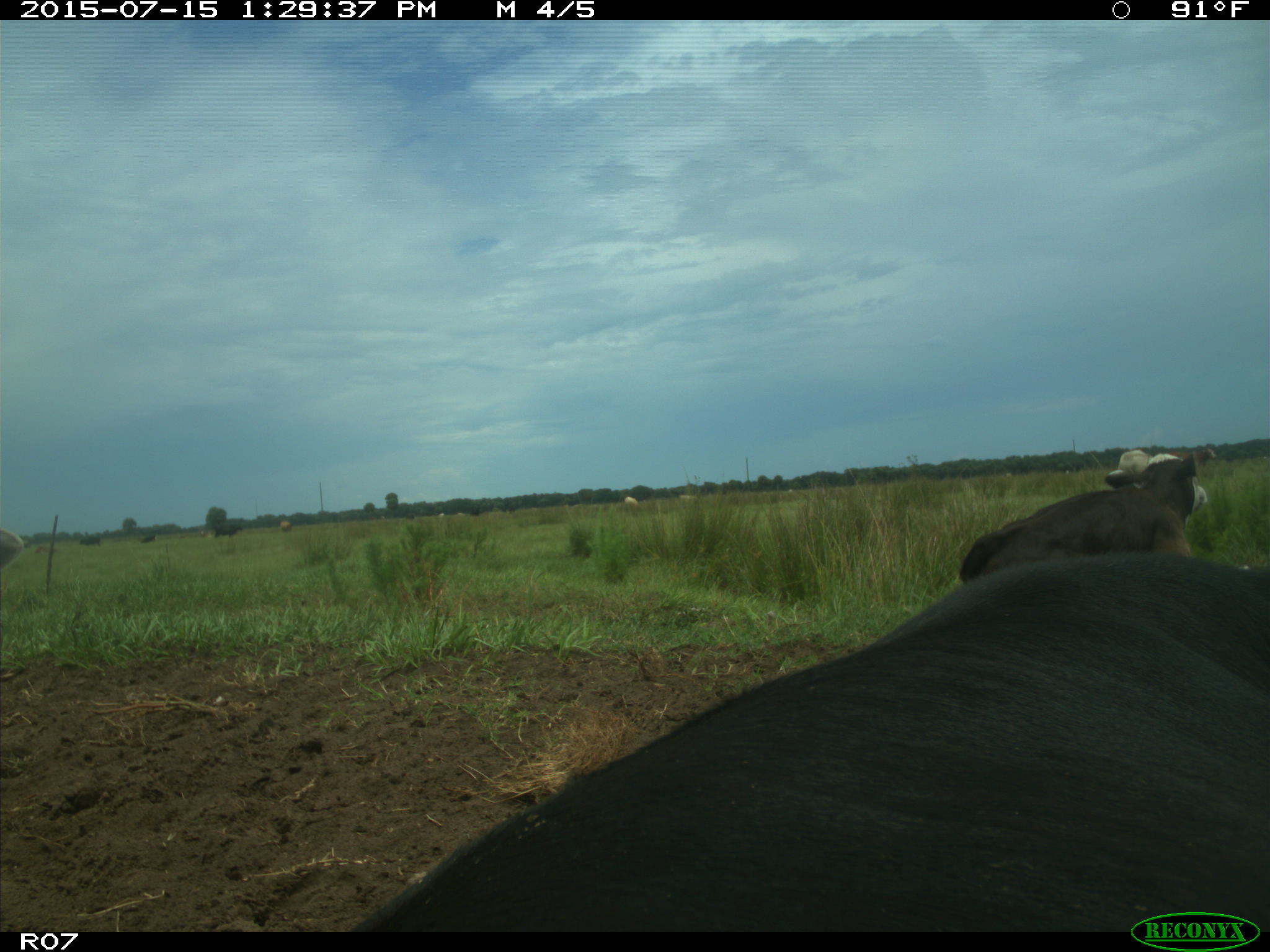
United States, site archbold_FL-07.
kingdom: Animalia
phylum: Chordata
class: Mammalia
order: Artiodactyla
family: Bovidae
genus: Bos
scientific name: Bos taurus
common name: domestic cow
Bos taurus (domestic cow).